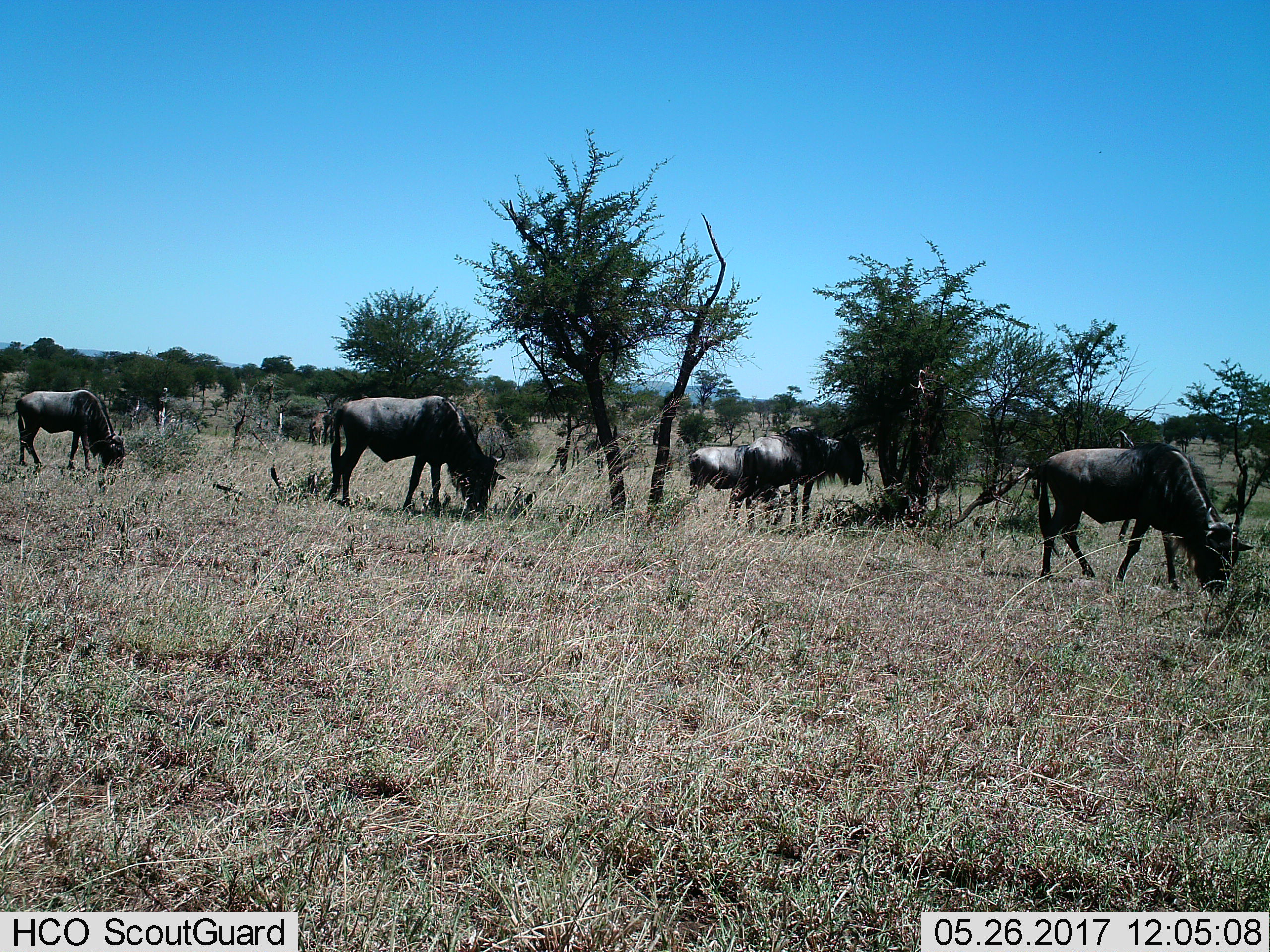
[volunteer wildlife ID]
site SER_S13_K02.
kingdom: Animalia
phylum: Chordata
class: Mammalia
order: Artiodactyla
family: Bovidae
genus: Connochaetes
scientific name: Connochaetes taurinus taurinus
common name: blue wildebeest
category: wildebeestblue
Wildebeestblue (blue wildebeest) (Connochaetes taurinus taurinus), count 5. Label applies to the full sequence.